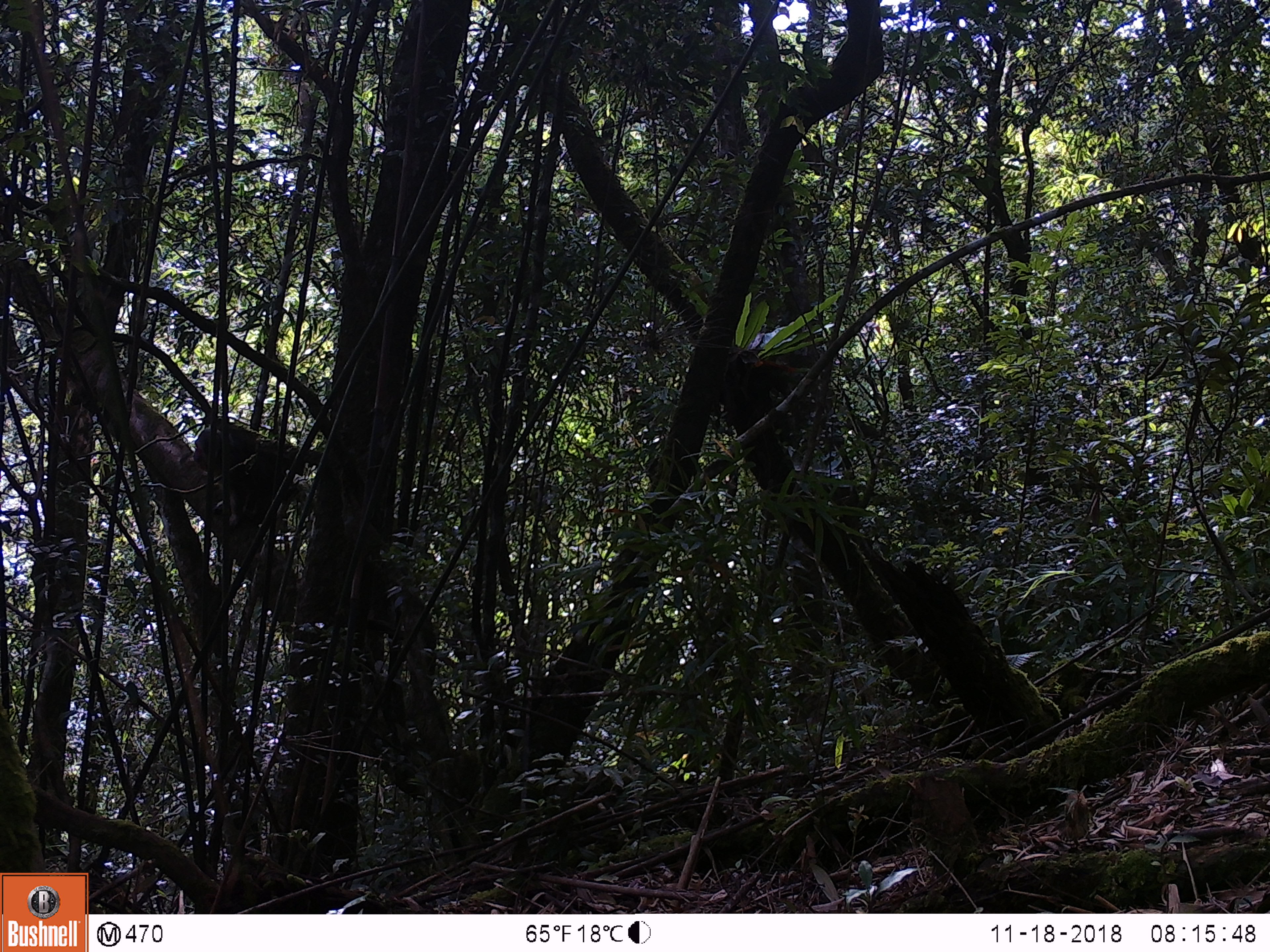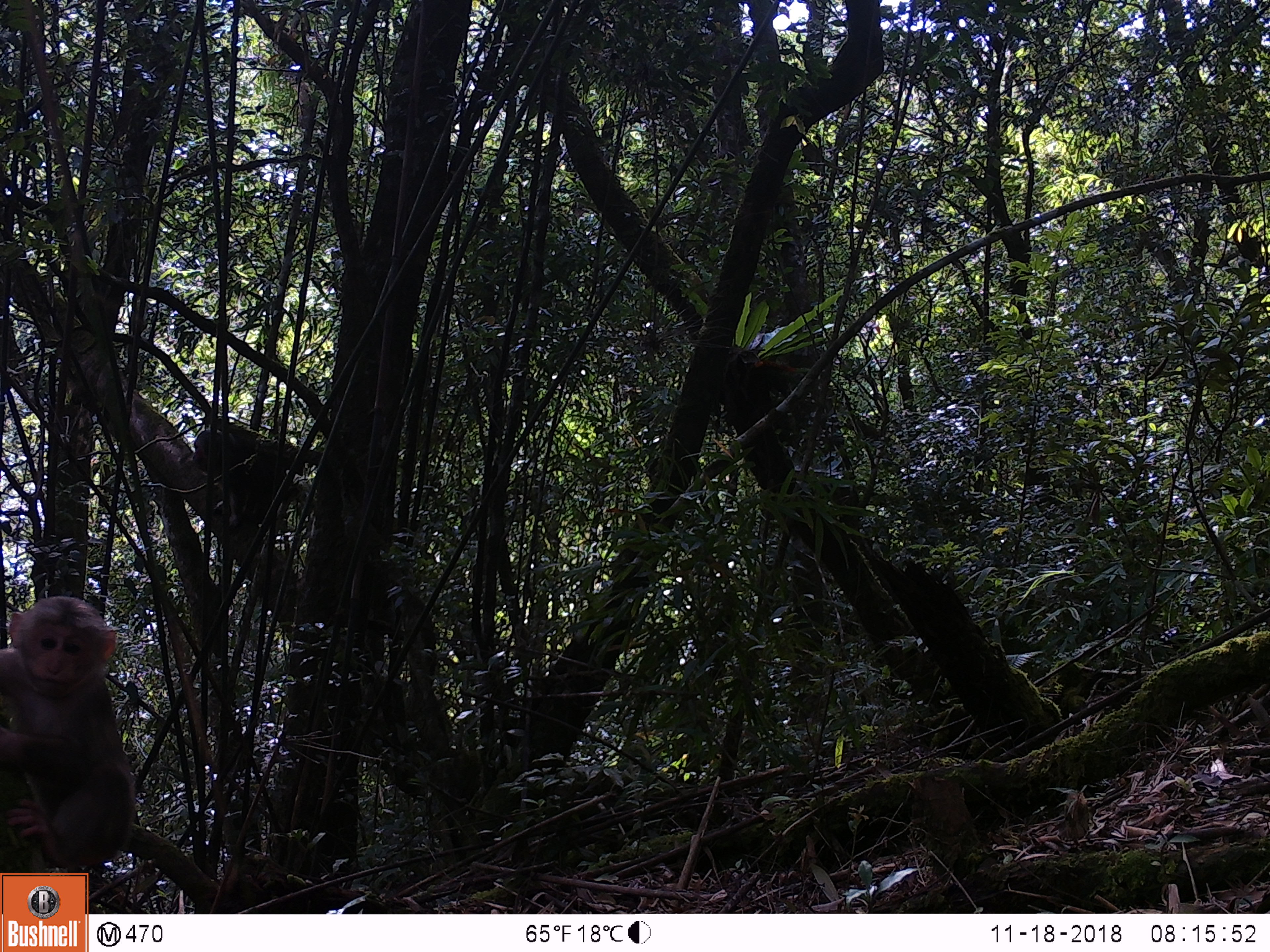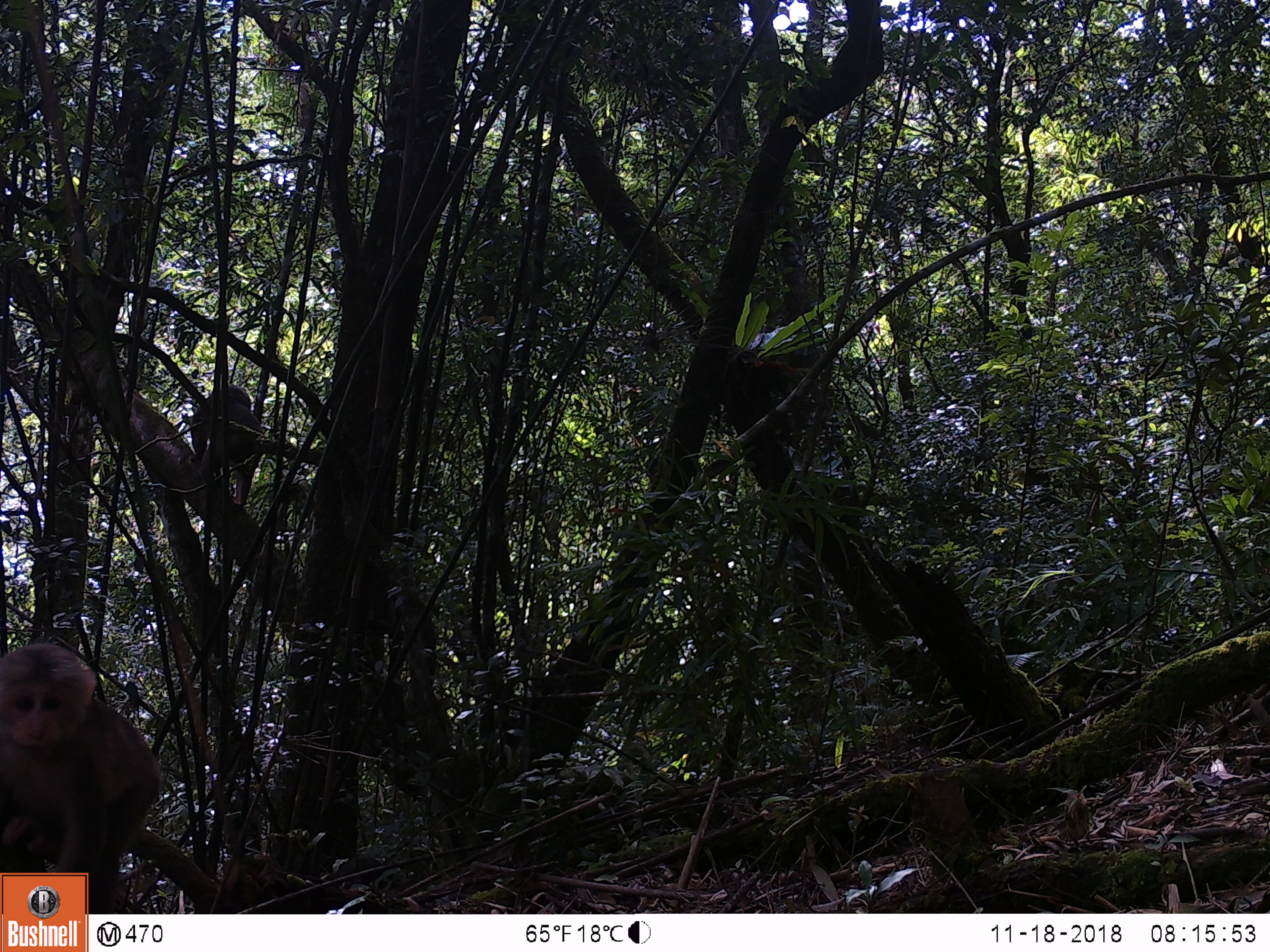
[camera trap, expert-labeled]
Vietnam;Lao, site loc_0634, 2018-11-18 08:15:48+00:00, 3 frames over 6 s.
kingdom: Animalia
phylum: Chordata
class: Mammalia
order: Primates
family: Cercopithecidae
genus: Macaca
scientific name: Macaca arctoides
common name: stump-tailed macaque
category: stump tailed macaque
Stump tailed macaque (stump-tailed macaque) (Macaca arctoides). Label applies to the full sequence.